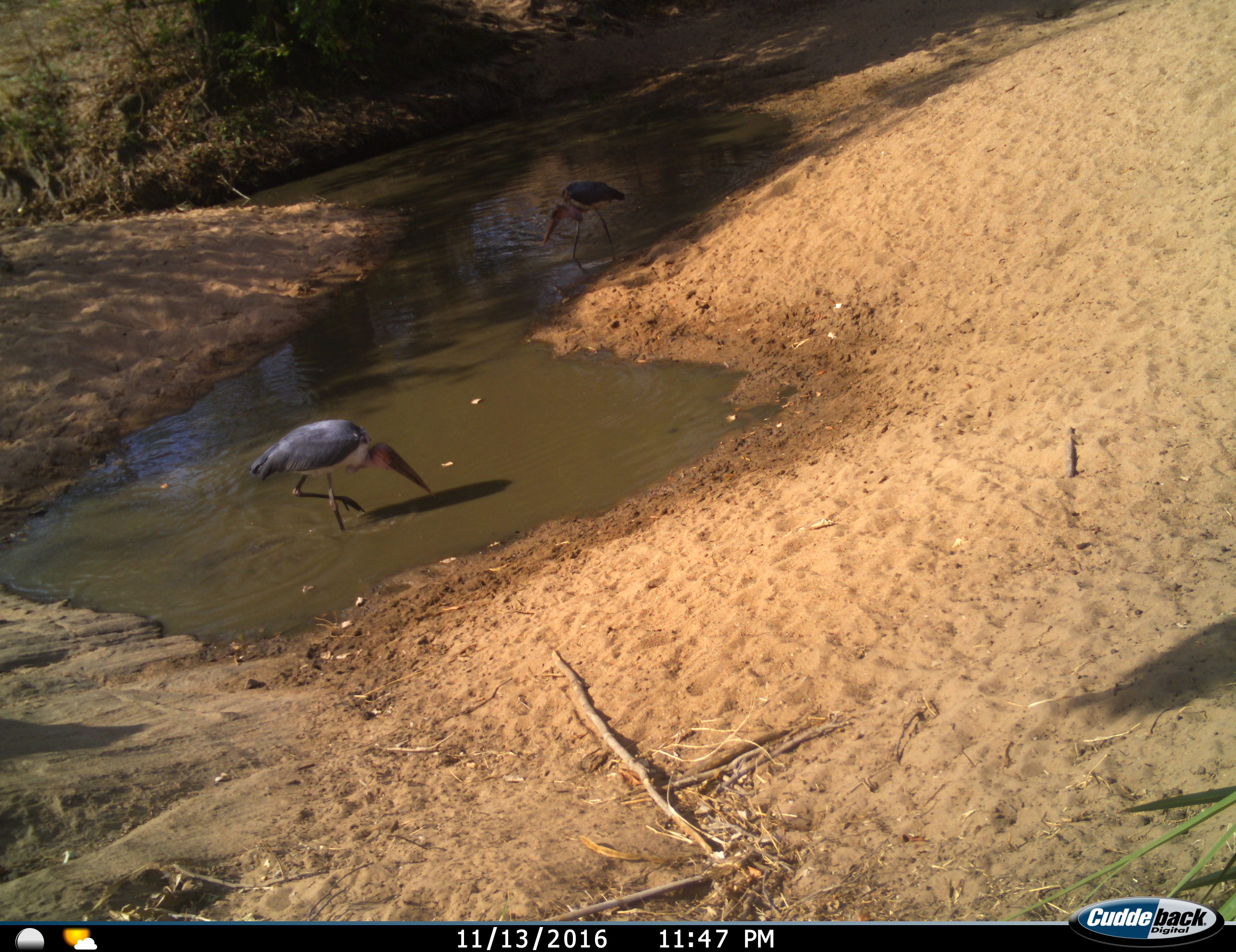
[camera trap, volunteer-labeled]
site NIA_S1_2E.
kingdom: Animalia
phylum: Chordata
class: Aves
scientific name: Aves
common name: bird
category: birdother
Birdother (bird) (Aves), count 2. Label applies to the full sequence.